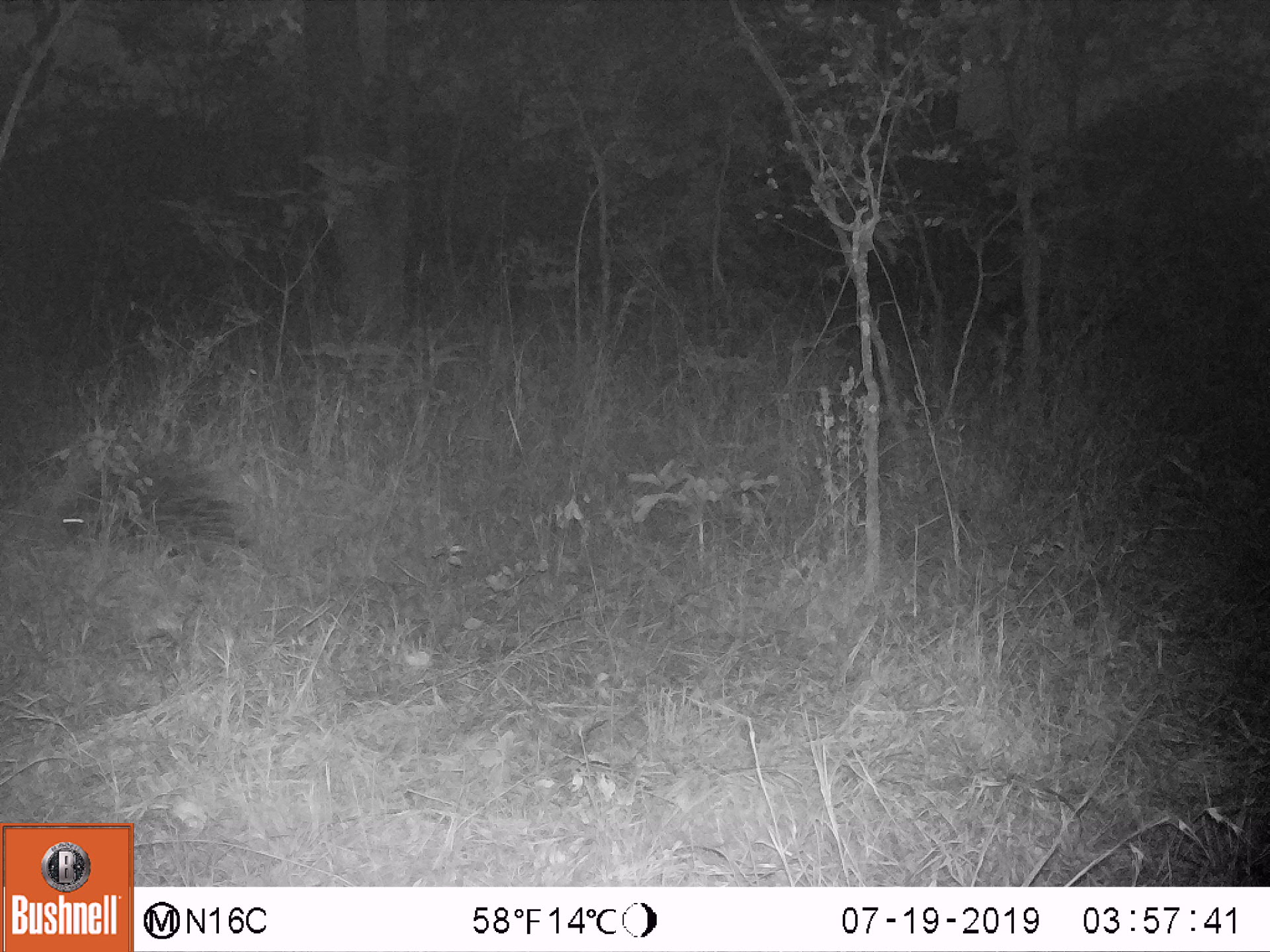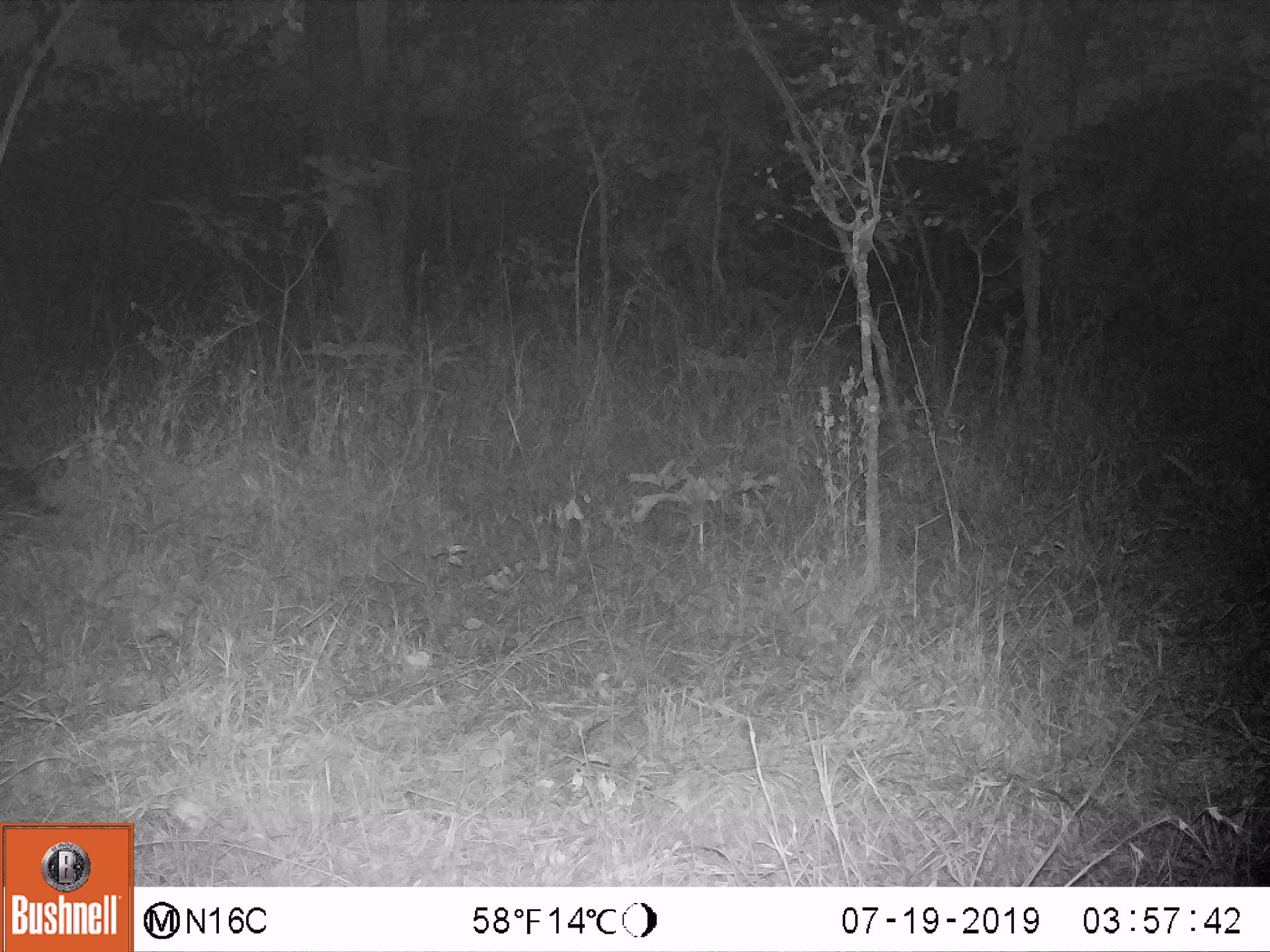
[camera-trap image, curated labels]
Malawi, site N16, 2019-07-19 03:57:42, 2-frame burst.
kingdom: Animalia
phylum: Chordata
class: Mammalia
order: Rodentia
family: Hystricidae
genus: Hystrix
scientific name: Hystrix africaeaustralis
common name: cape porcupine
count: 1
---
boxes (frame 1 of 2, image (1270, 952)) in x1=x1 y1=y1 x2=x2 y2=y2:
cape porcupine: x1=34 y1=434 x2=265 y2=555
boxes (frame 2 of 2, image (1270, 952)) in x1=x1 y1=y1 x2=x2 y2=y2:
cape porcupine: x1=1 y1=448 x2=61 y2=549